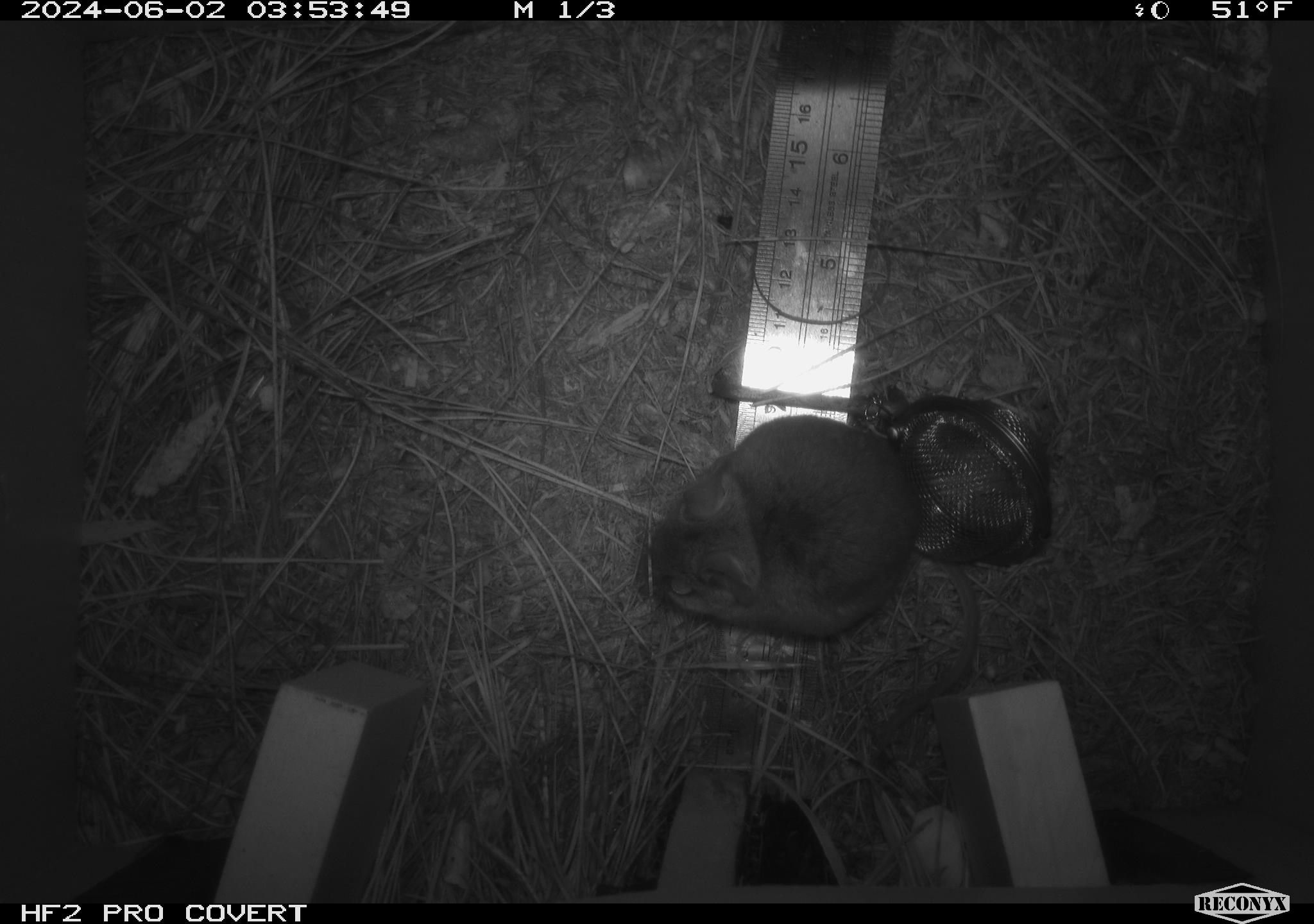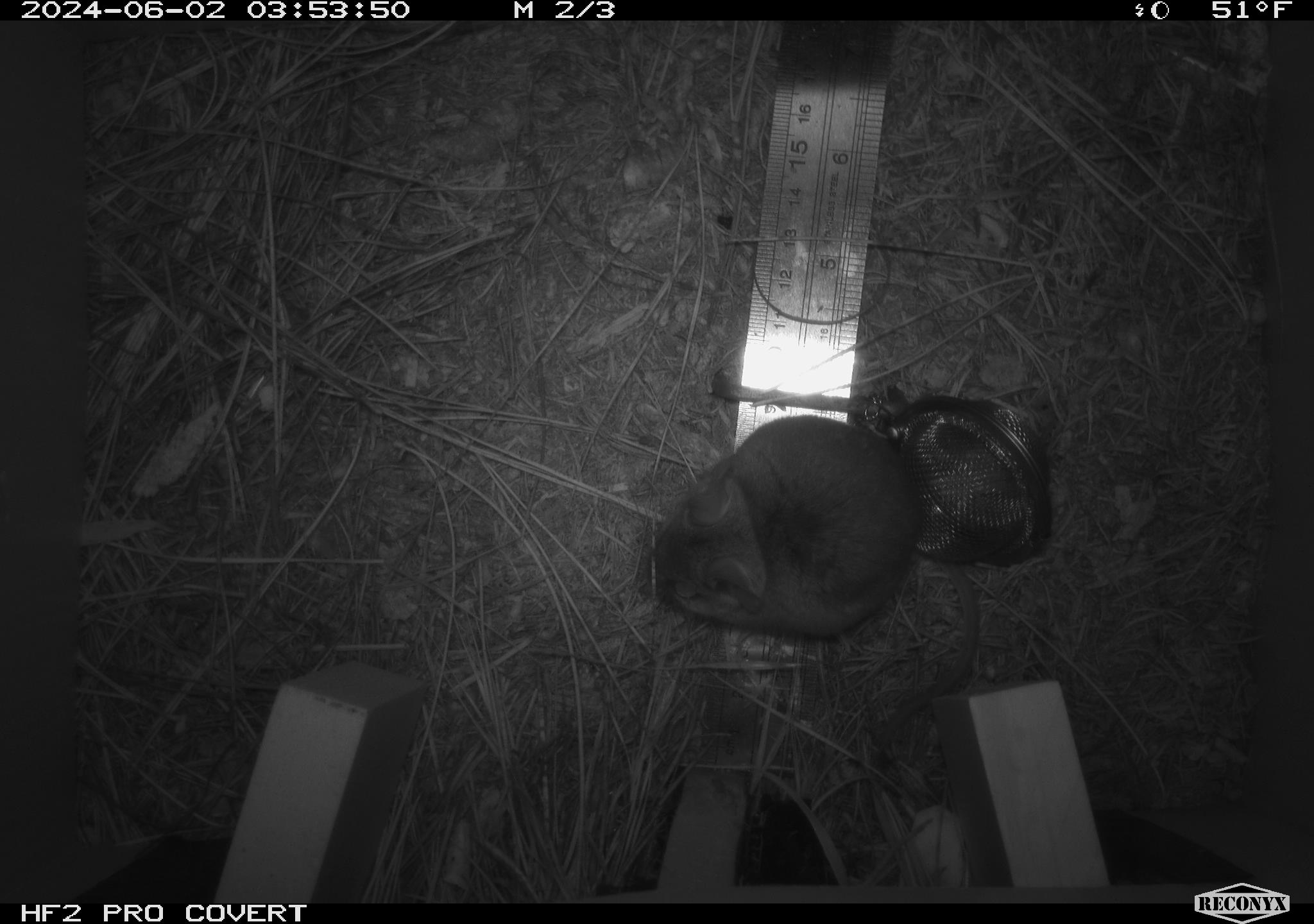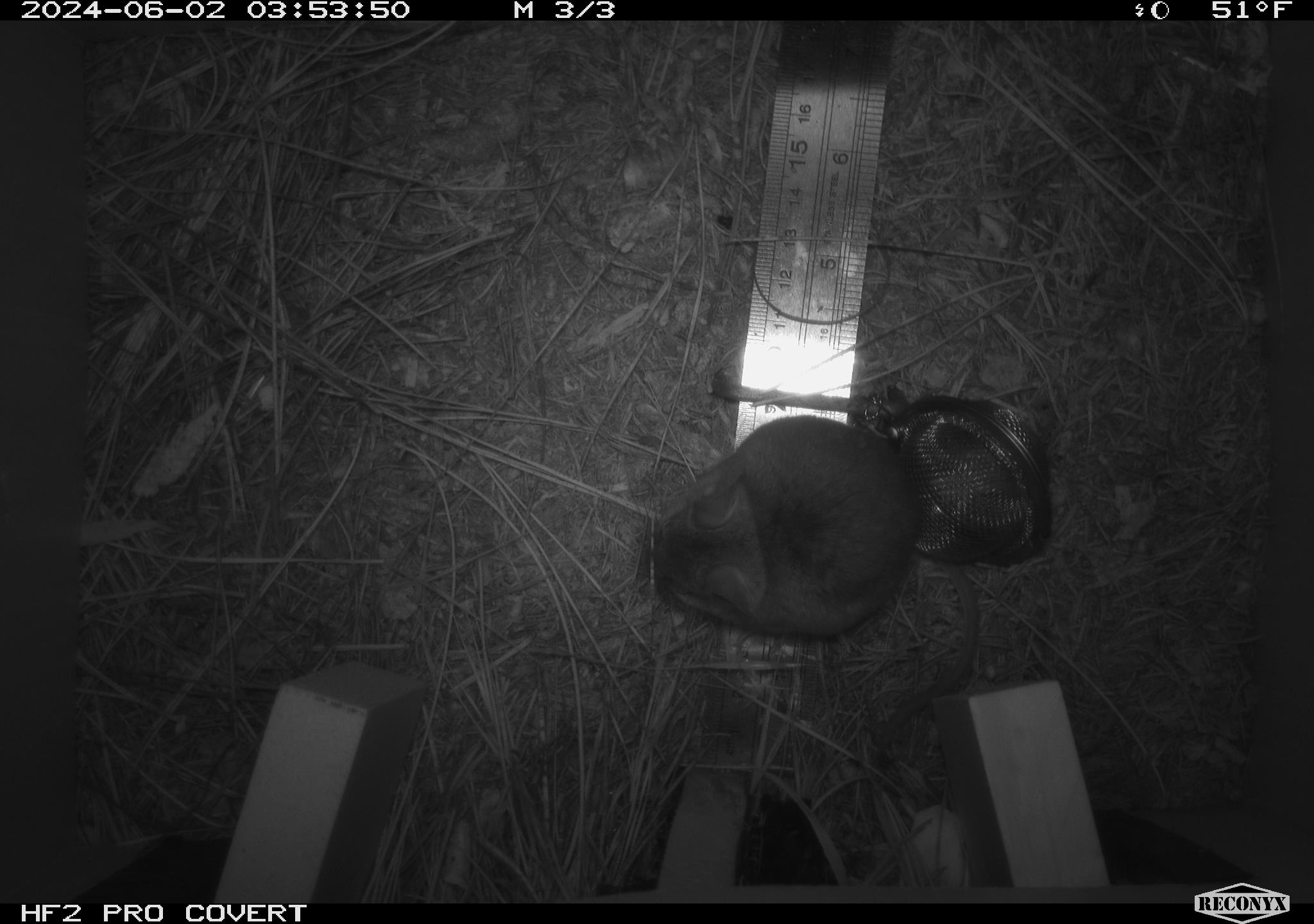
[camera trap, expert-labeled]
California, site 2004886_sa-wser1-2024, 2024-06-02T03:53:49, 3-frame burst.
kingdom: Animalia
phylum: Chordata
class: Mammalia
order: Rodentia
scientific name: Rodentia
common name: mouse species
Mouse species (Rodentia).